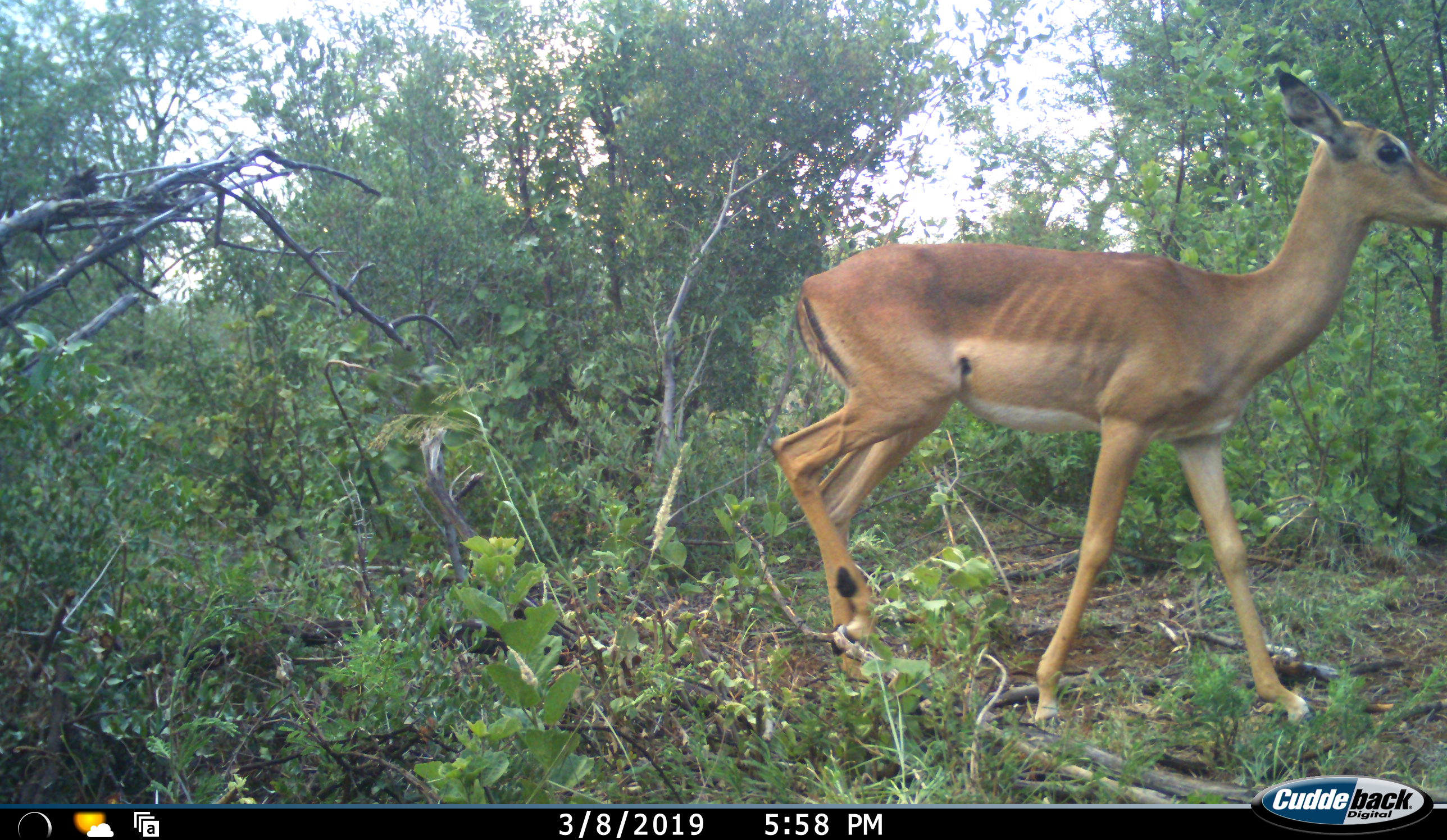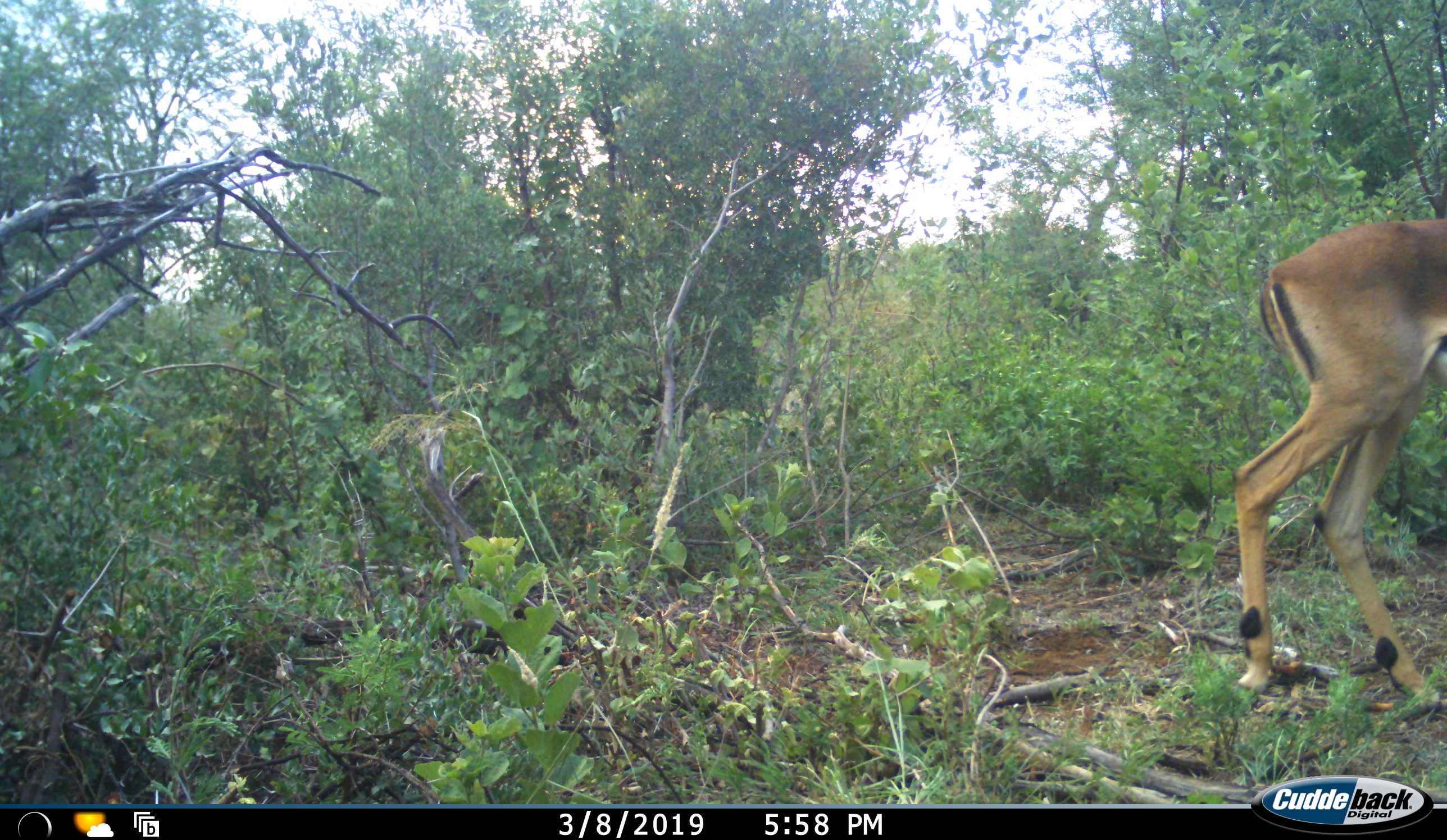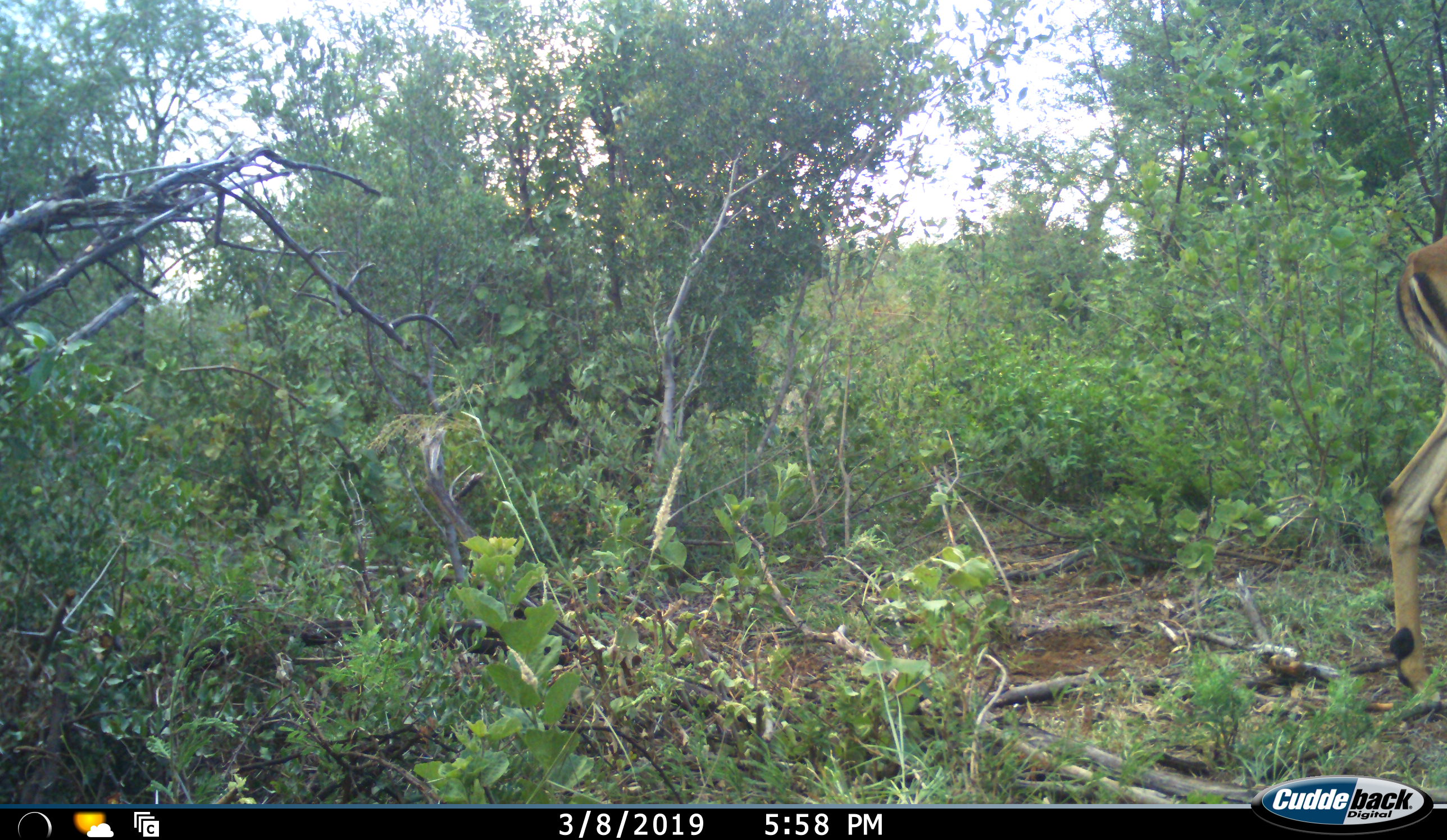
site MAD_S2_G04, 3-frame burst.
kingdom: Animalia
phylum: Chordata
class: Mammalia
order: Artiodactyla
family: Bovidae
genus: Aepyceros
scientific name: Aepyceros melampus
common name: impala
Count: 1.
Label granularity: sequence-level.